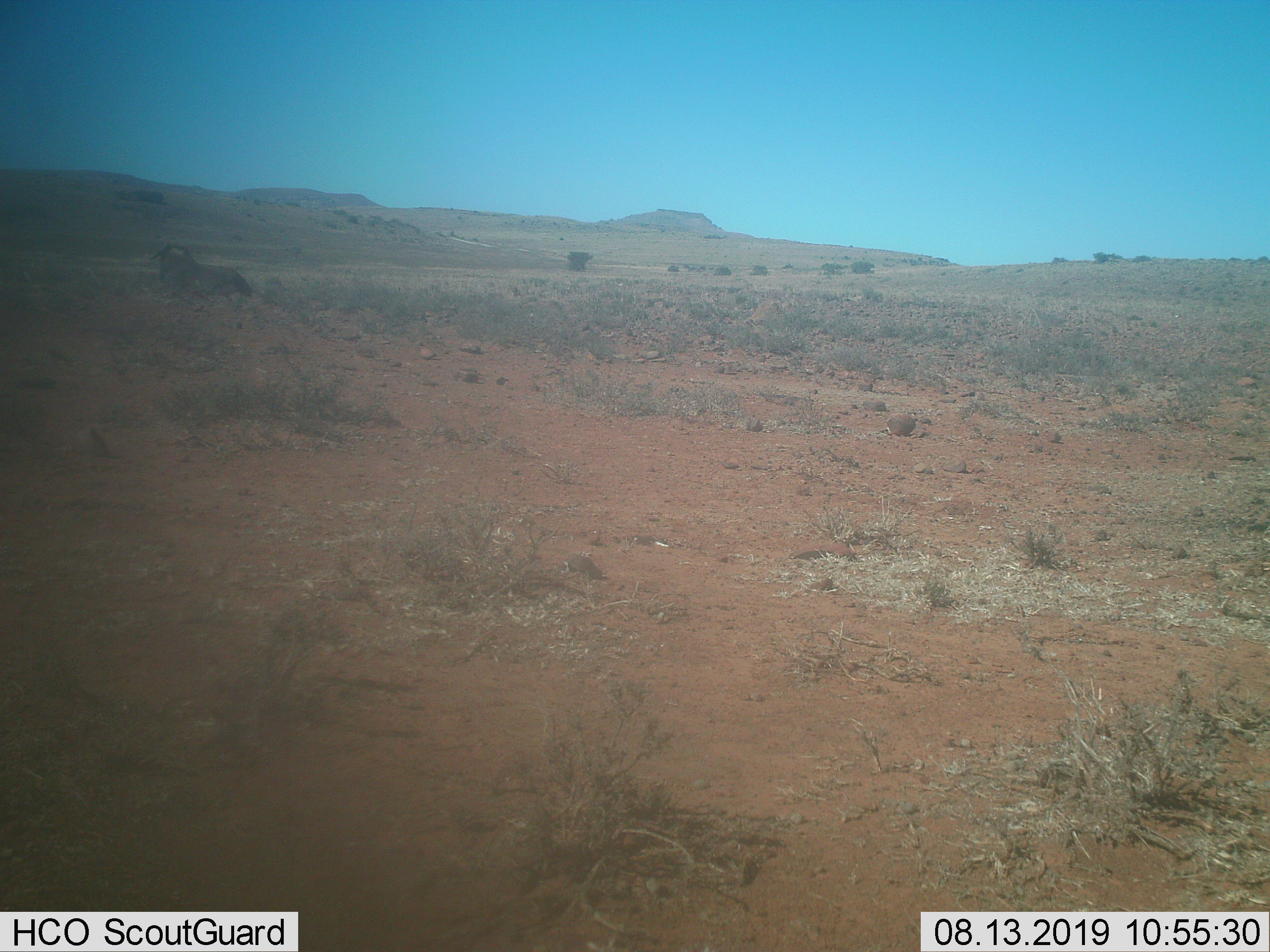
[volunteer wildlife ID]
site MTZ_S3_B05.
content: unidentified animal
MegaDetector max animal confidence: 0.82